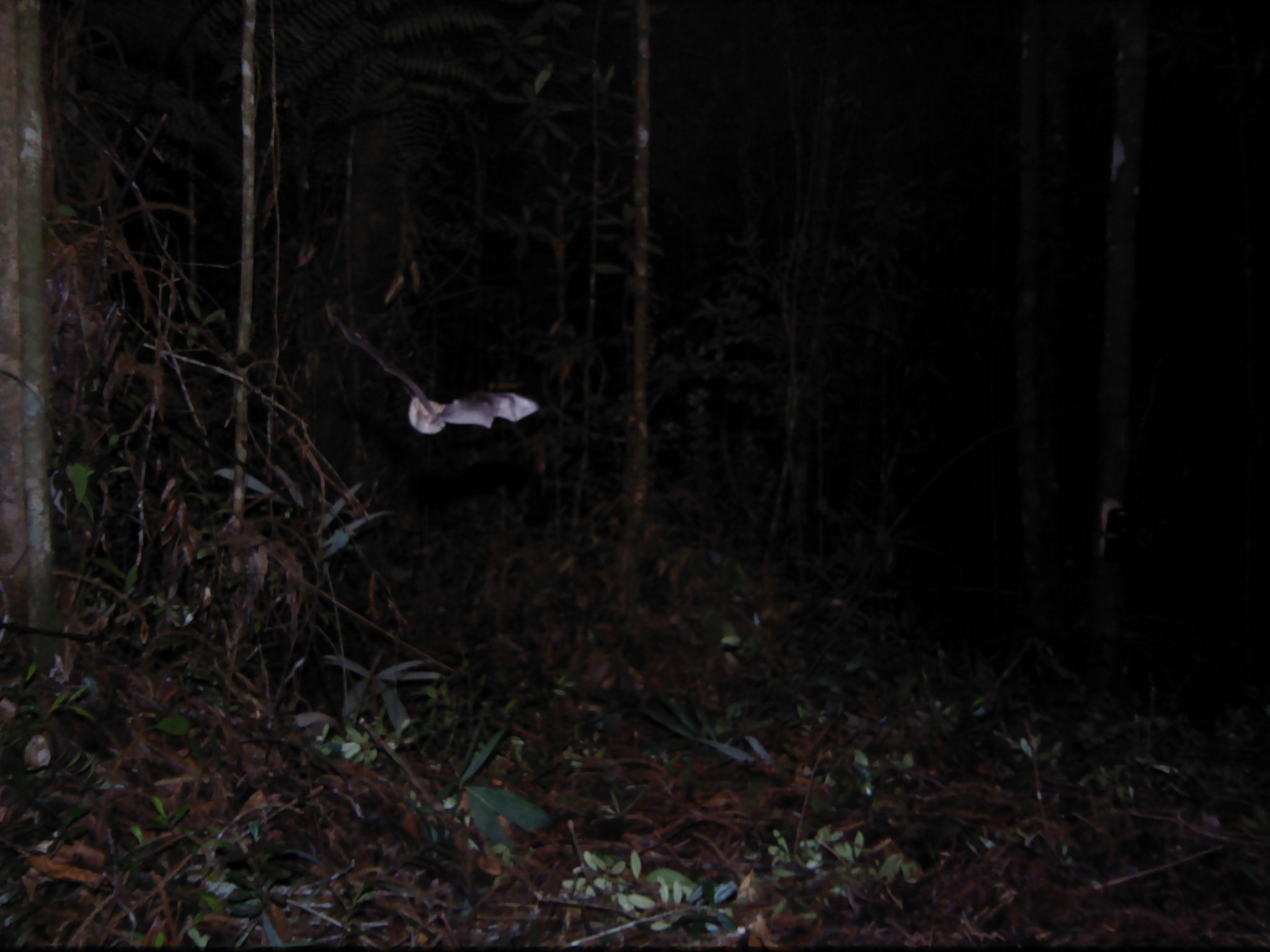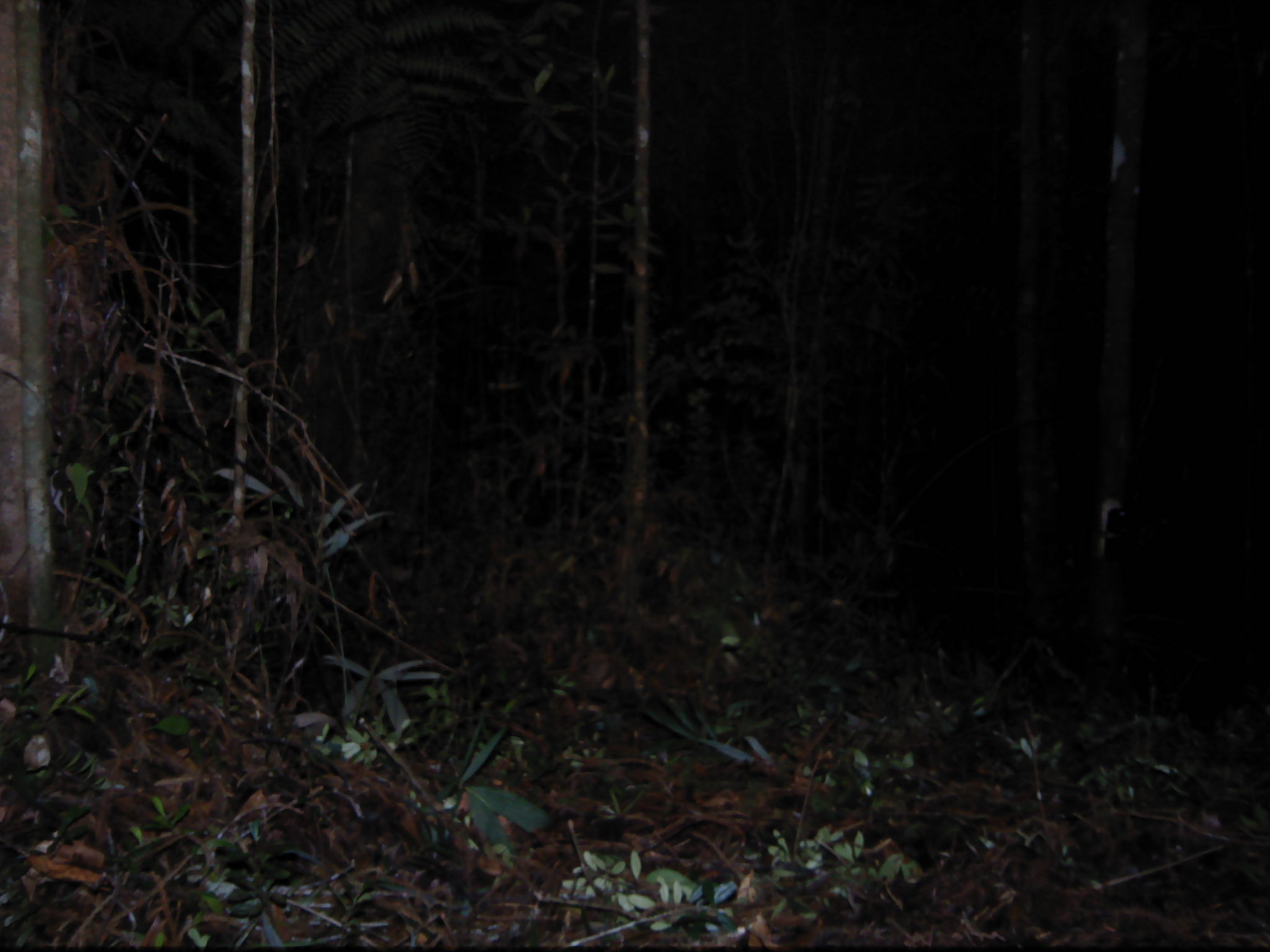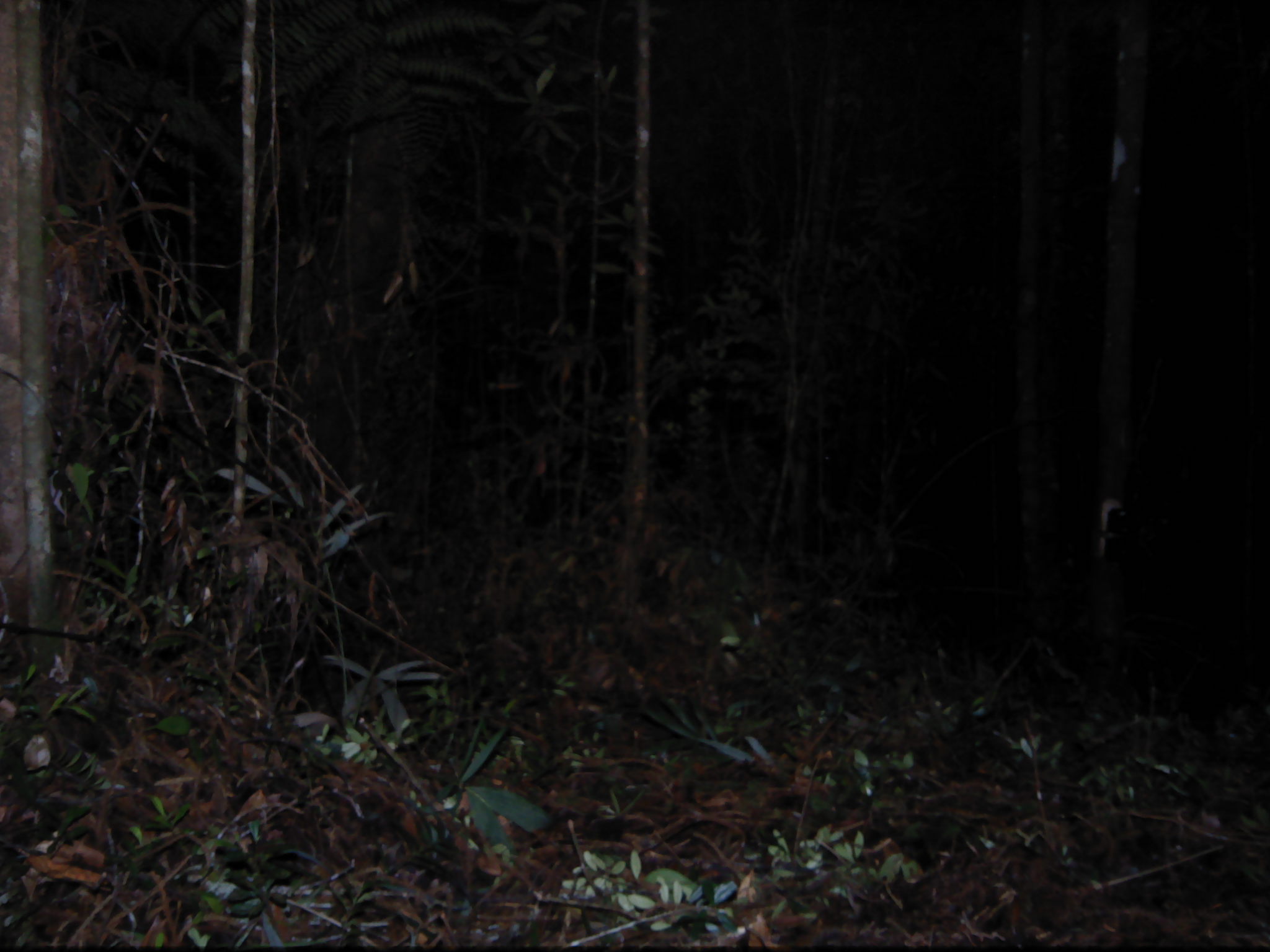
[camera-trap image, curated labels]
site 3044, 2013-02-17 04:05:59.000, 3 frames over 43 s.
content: unidentified animal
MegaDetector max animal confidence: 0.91